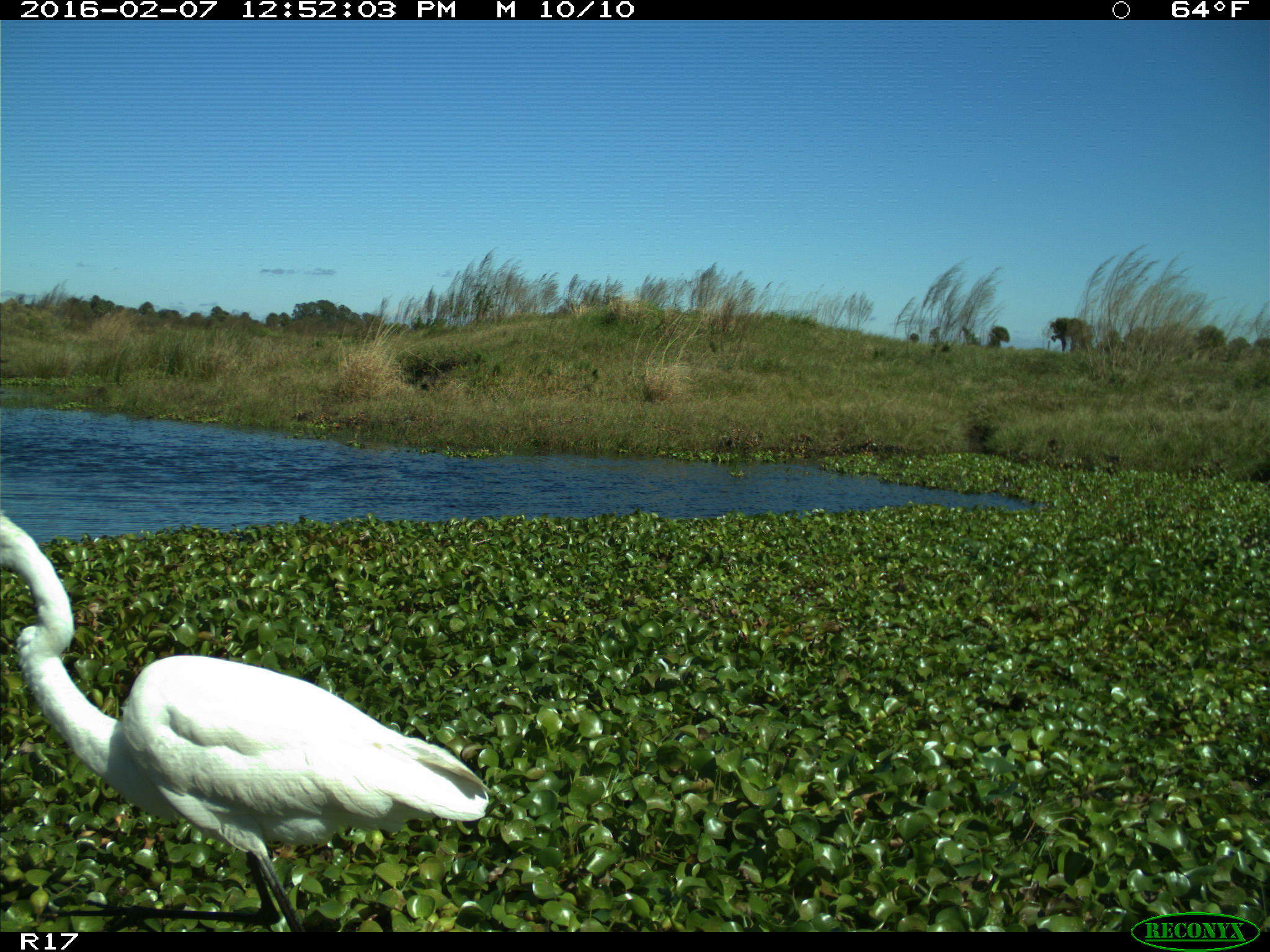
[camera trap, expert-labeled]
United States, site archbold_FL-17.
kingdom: Animalia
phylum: Chordata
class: Aves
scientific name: Aves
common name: birds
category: unidentified bird